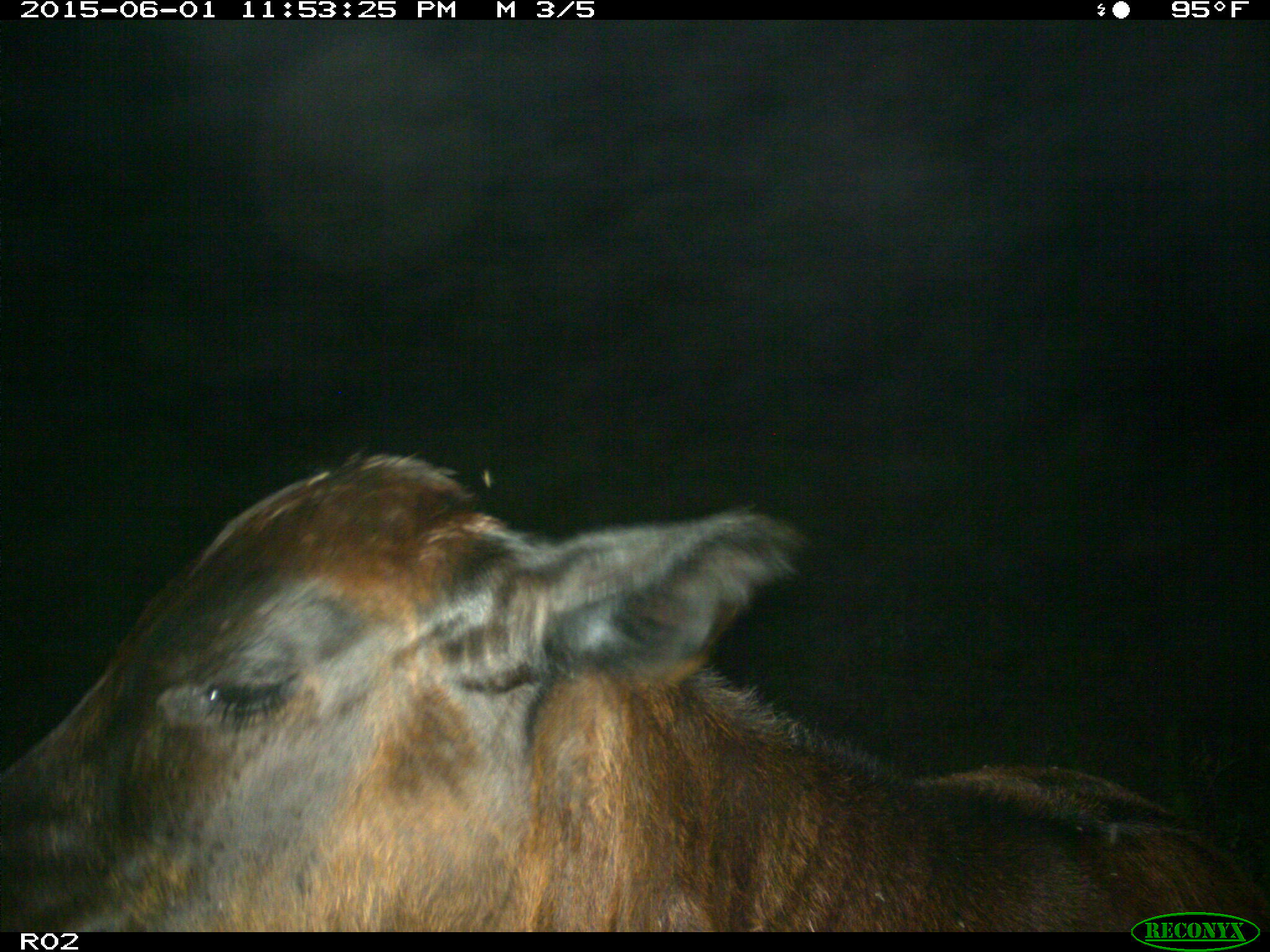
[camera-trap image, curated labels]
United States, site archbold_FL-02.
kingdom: Animalia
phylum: Chordata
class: Mammalia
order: Artiodactyla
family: Bovidae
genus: Bos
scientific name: Bos taurus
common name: domestic cow